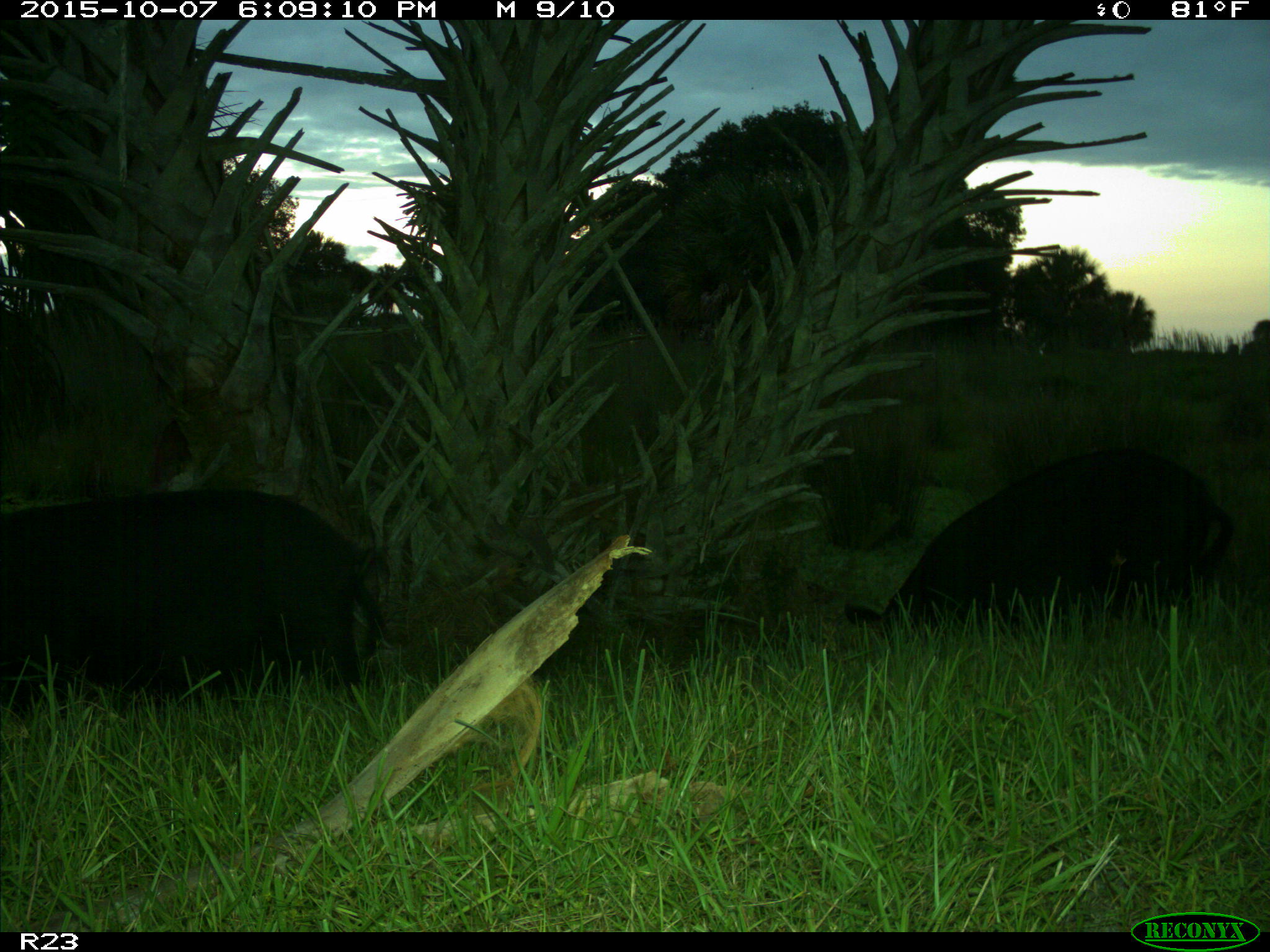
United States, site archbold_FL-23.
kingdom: Animalia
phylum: Chordata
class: Mammalia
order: Artiodactyla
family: Suidae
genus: Sus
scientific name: Sus scrofa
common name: wild boar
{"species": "Sus scrofa (wild boar)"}